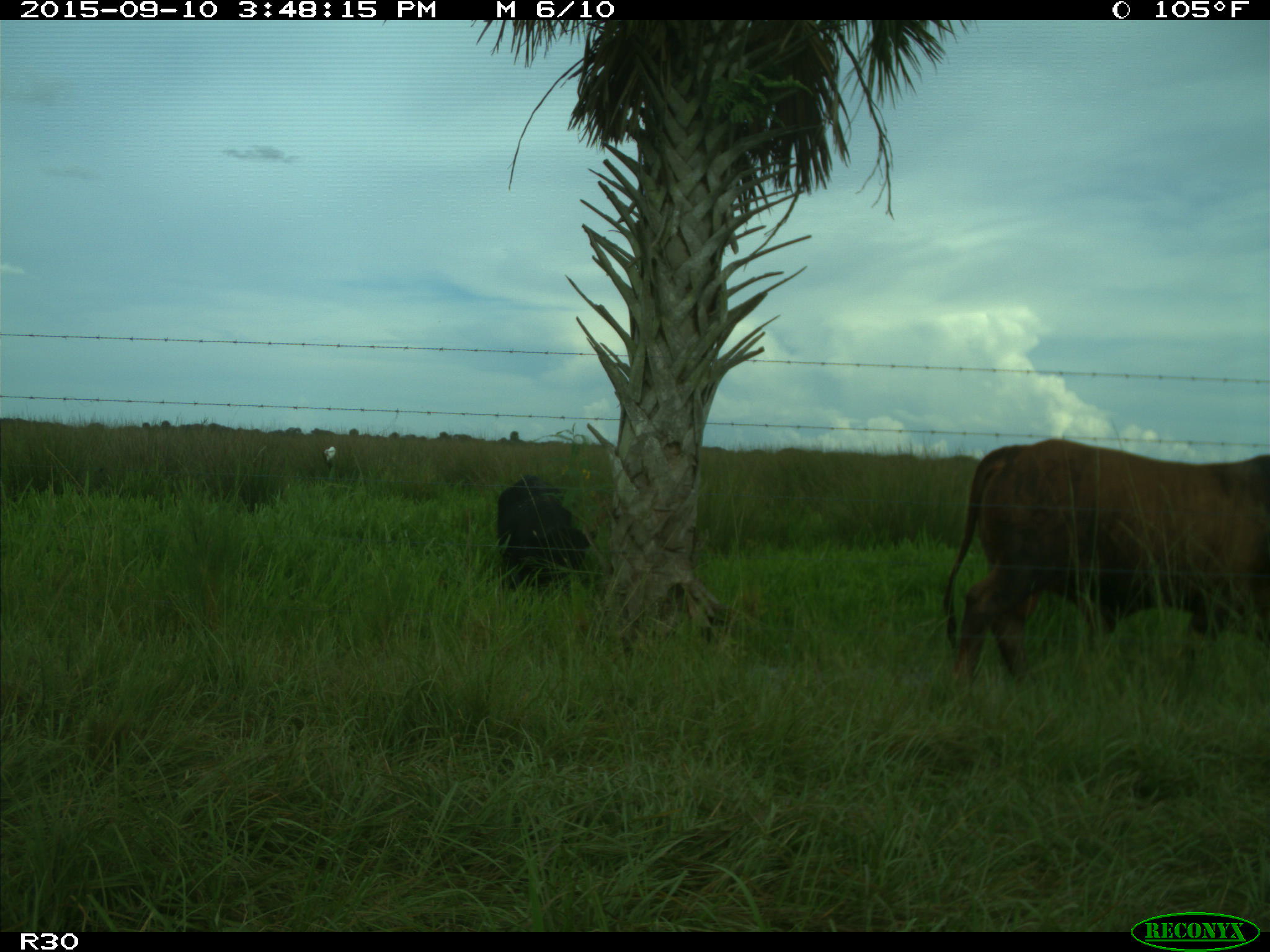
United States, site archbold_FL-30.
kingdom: Animalia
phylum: Chordata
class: Mammalia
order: Artiodactyla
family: Bovidae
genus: Bos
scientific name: Bos taurus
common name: domestic cow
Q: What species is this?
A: Bos taurus (domestic cow).